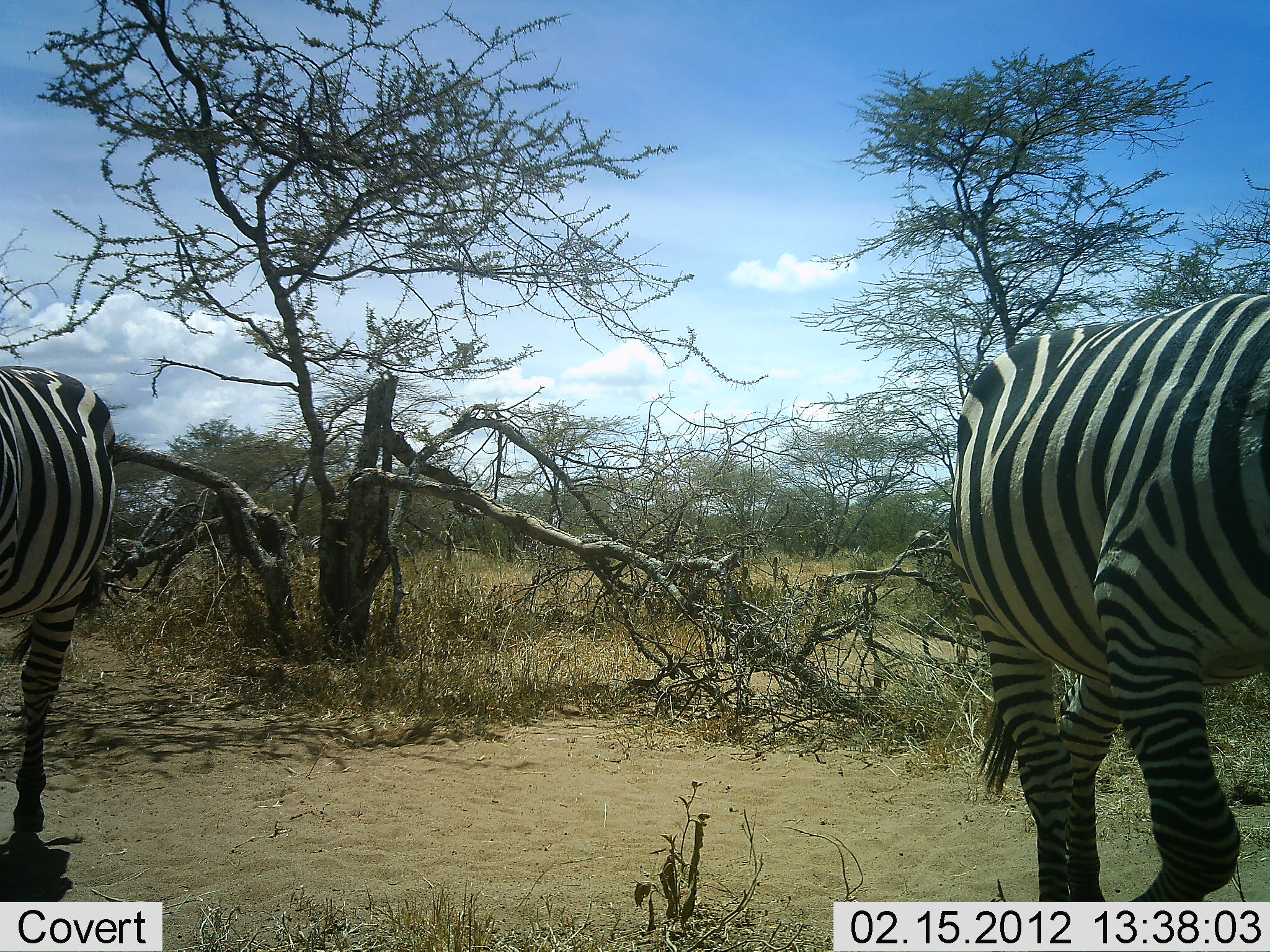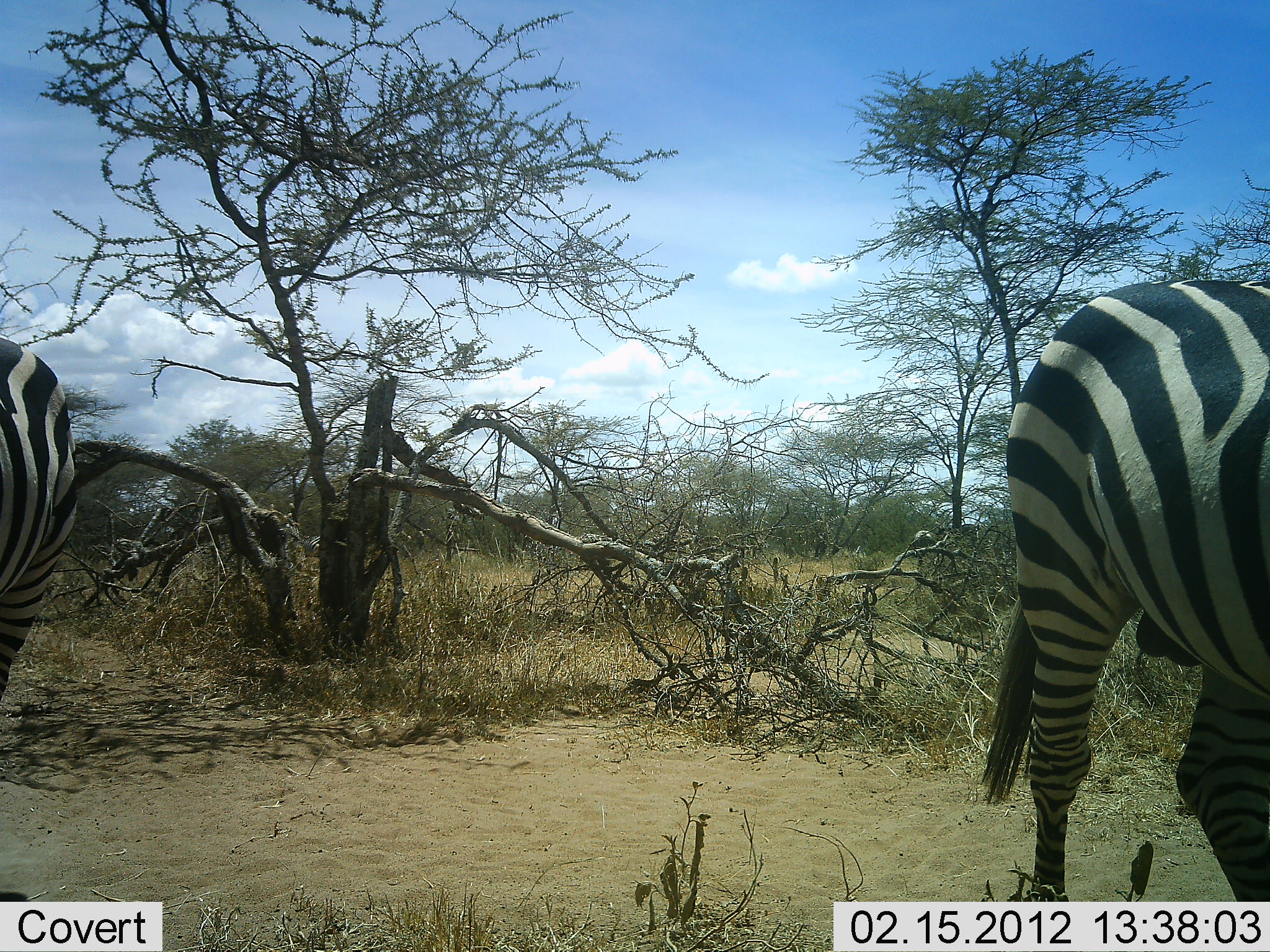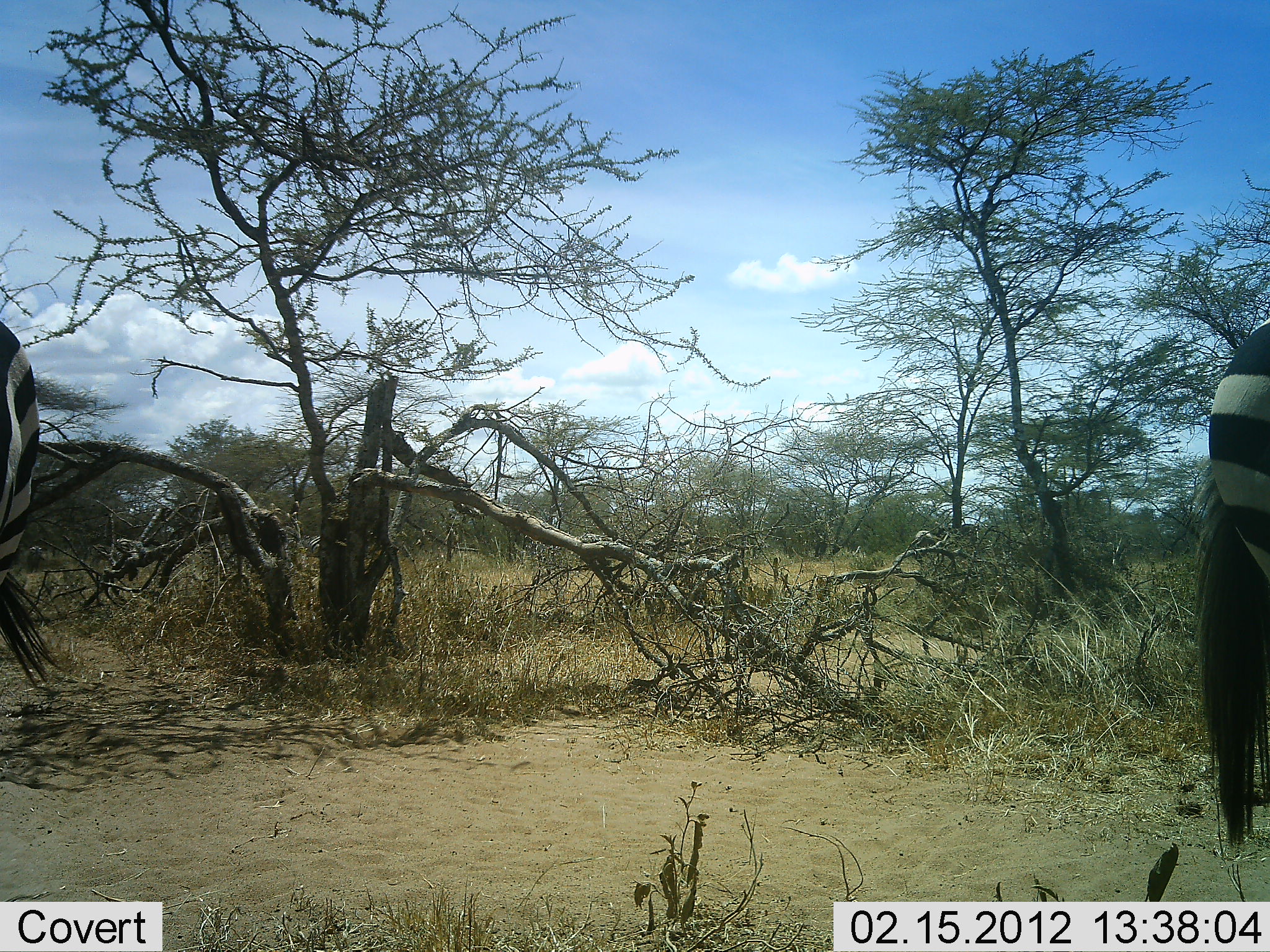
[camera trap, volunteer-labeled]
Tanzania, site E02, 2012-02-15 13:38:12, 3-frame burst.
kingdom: Animalia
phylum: Chordata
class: Mammalia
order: Perissodactyla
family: Equidae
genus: Equus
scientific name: Equus quagga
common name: plains zebra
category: zebra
Zebra (plains zebra) (Equus quagga), count 2. Behavior (volunteer vote fractions): standing 7%, resting 0%, moving 93%, interacting 0%. Young present (vote fraction): 0%. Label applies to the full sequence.